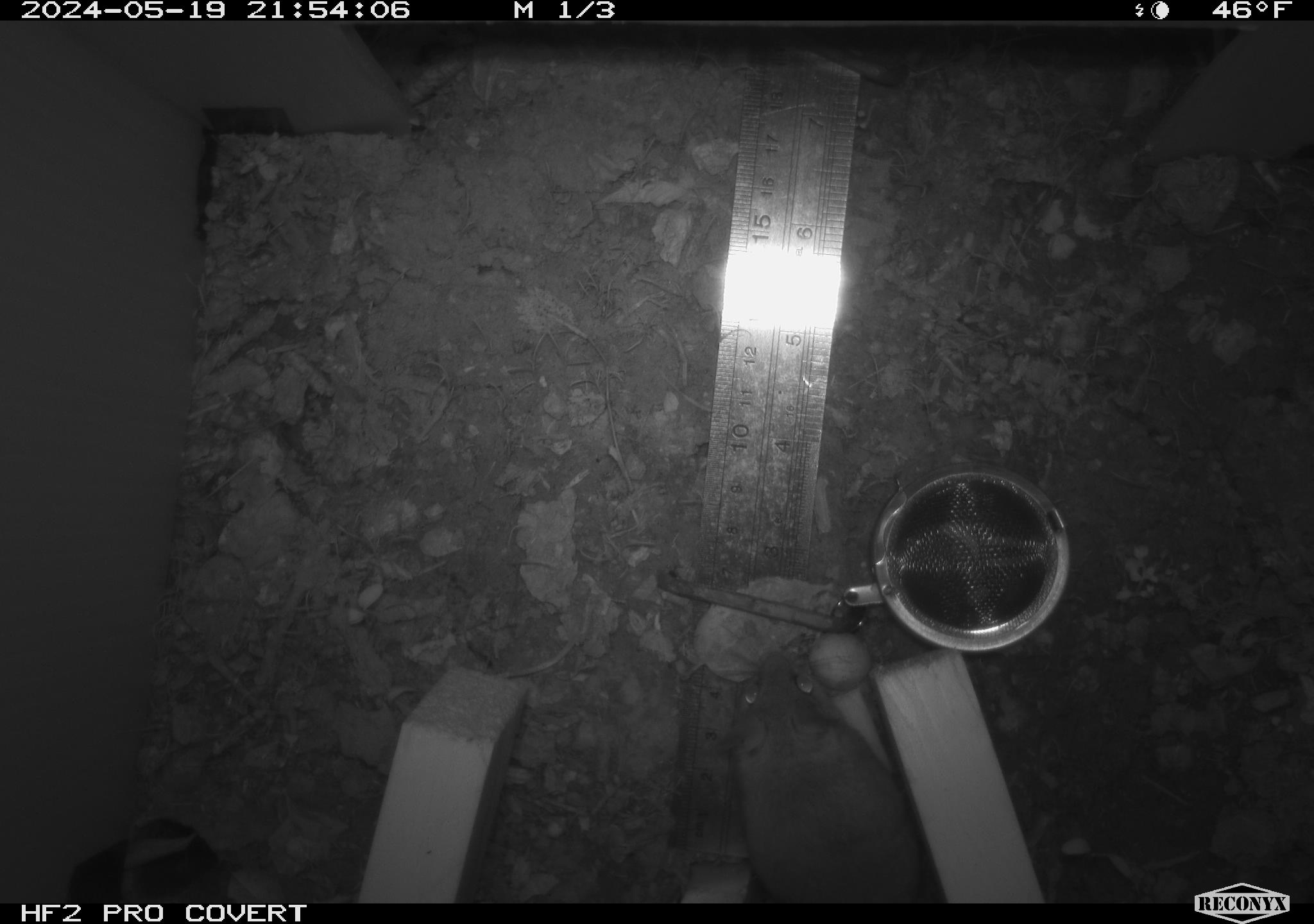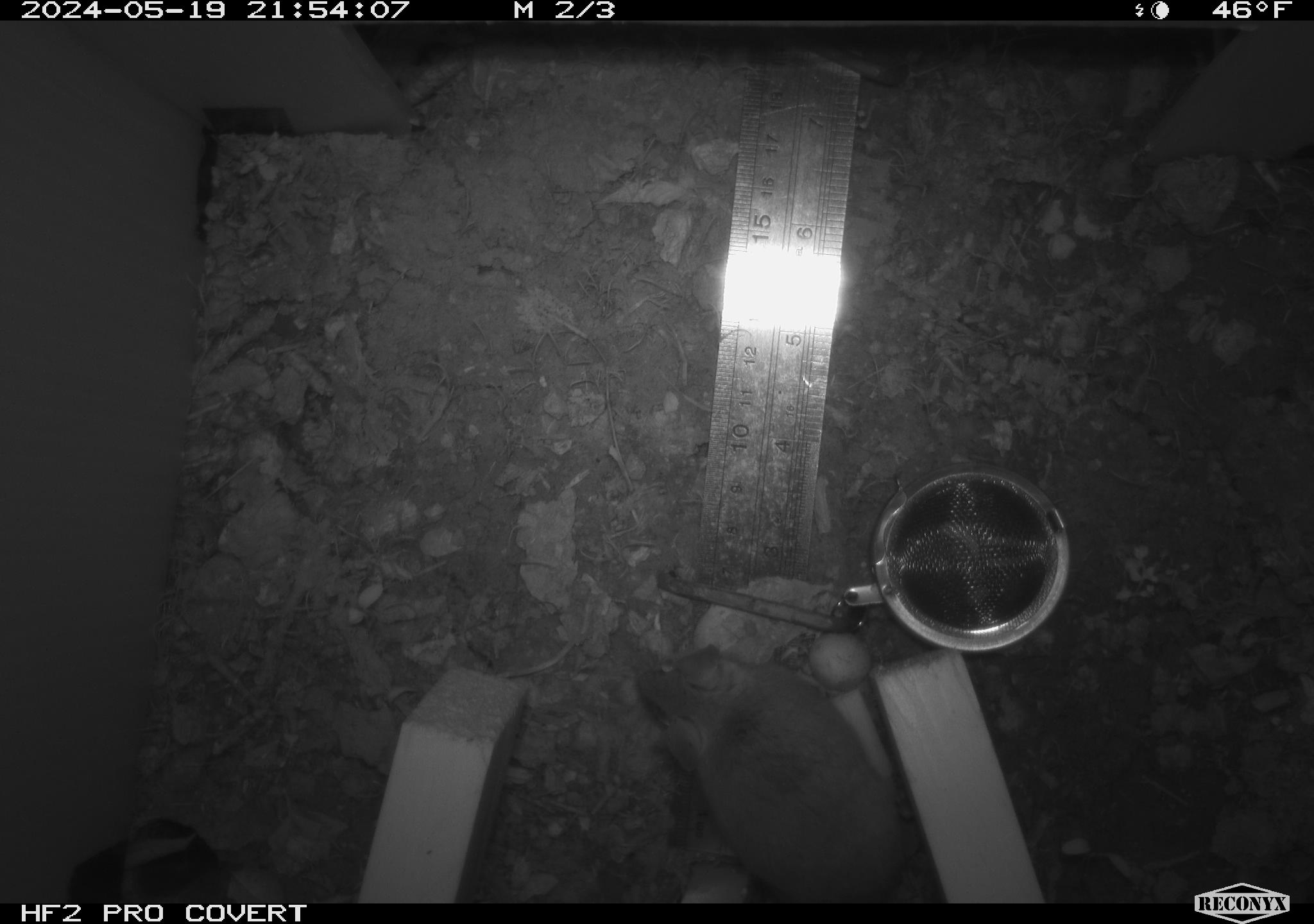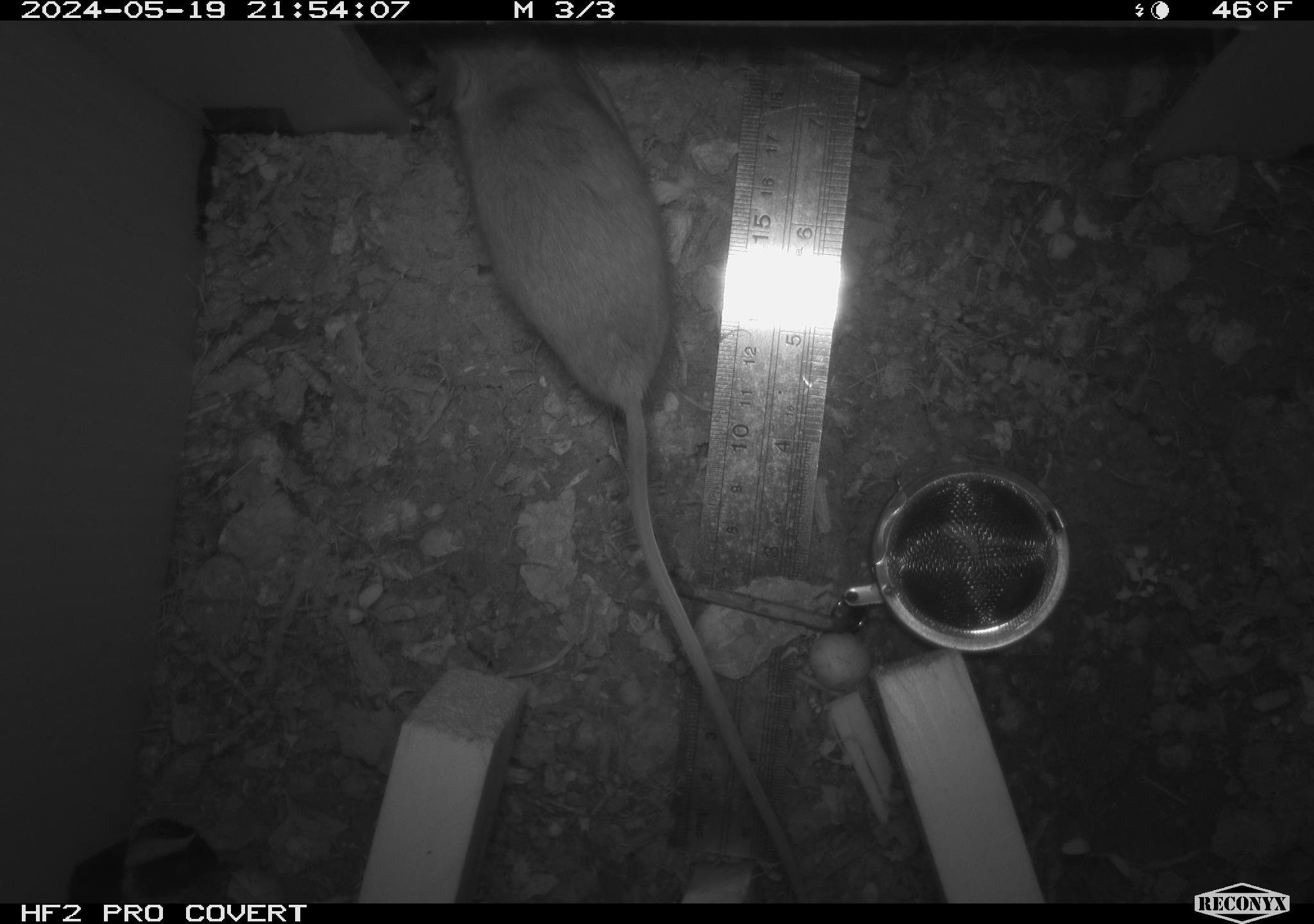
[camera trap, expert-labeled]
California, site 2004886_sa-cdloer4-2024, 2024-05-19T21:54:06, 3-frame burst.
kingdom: Animalia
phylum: Chordata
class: Mammalia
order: Rodentia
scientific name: Rodentia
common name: mouse species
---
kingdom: Animalia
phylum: Chordata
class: Mammalia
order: Rodentia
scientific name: Rodentia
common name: rodent